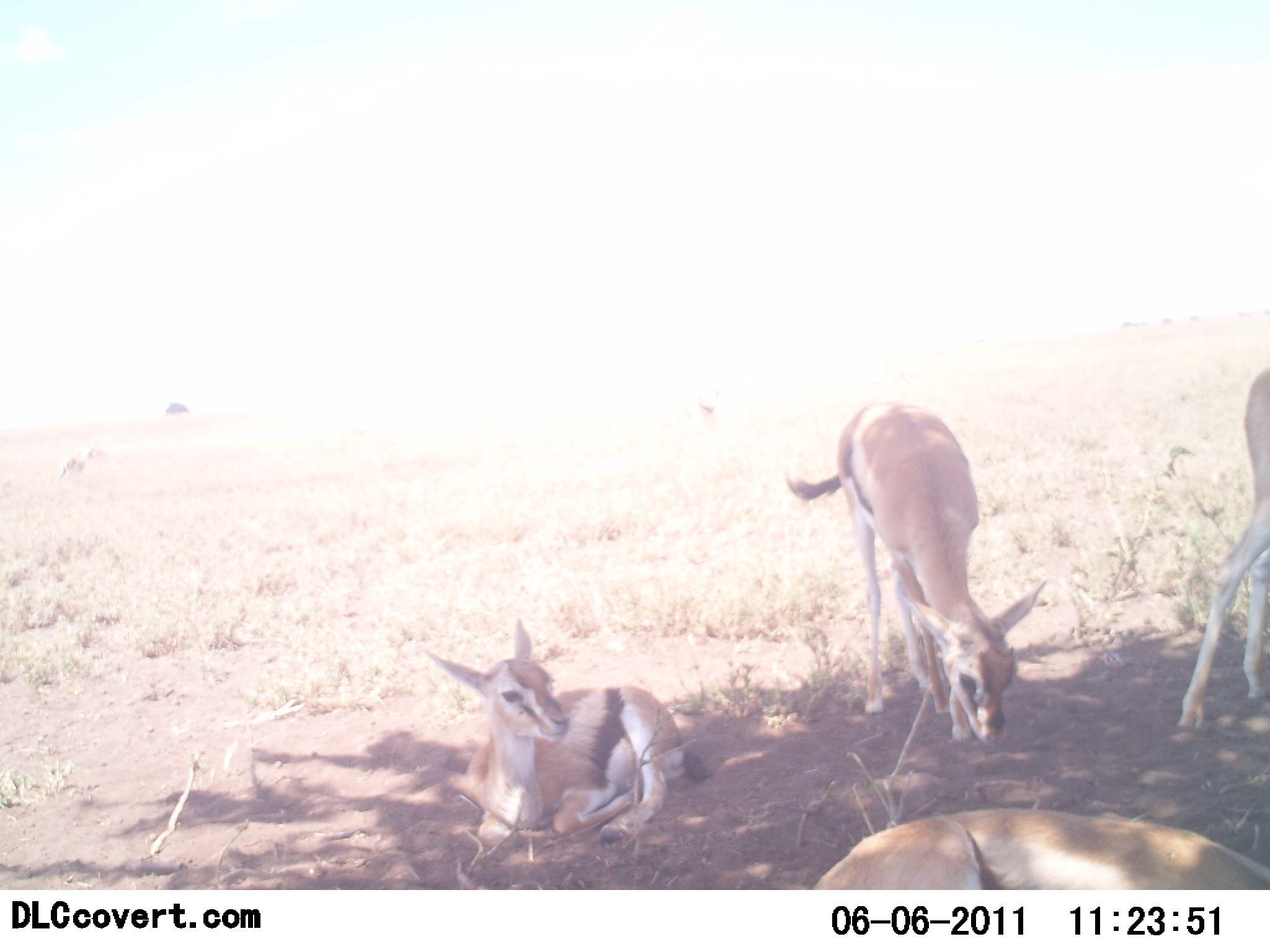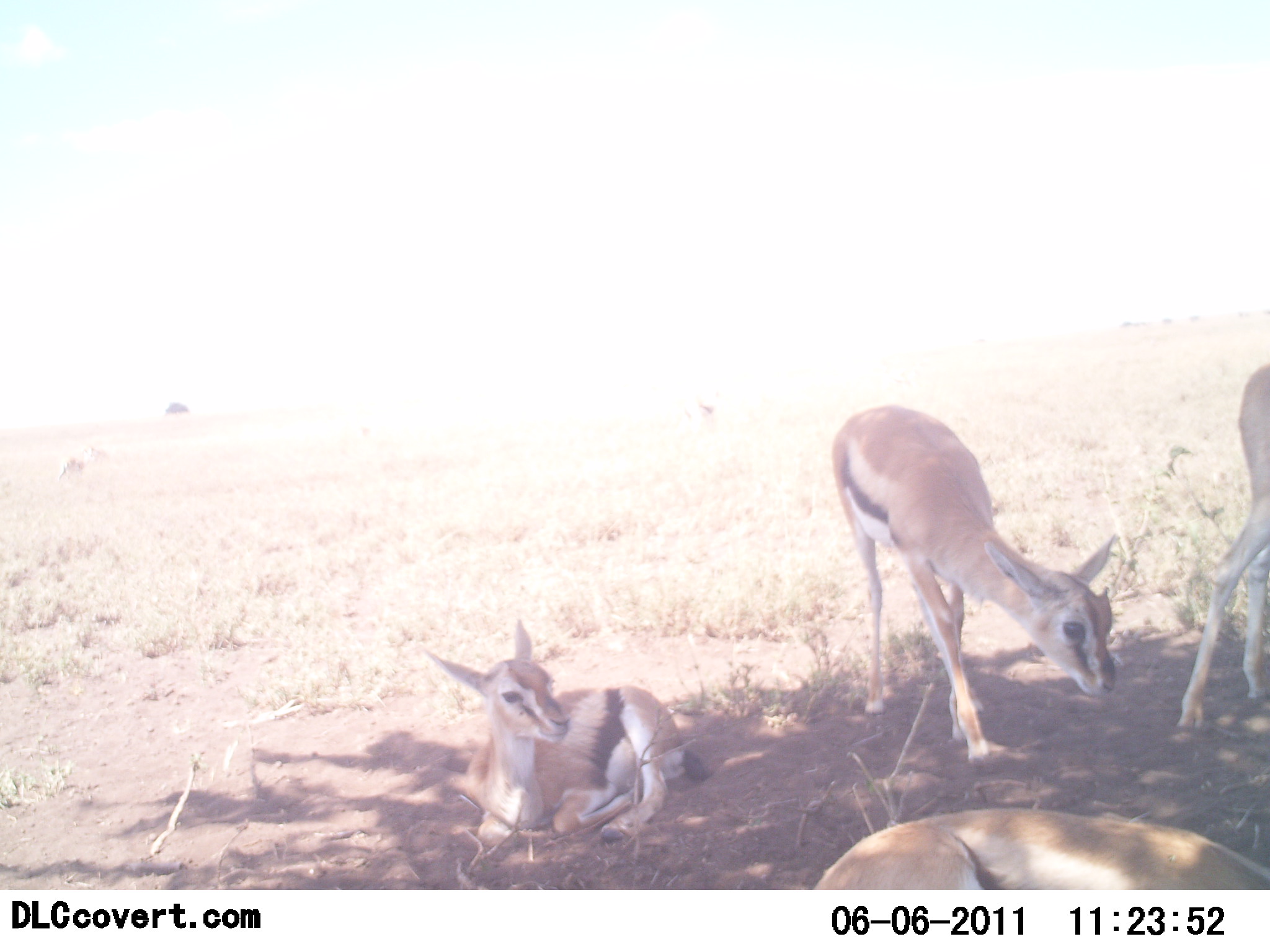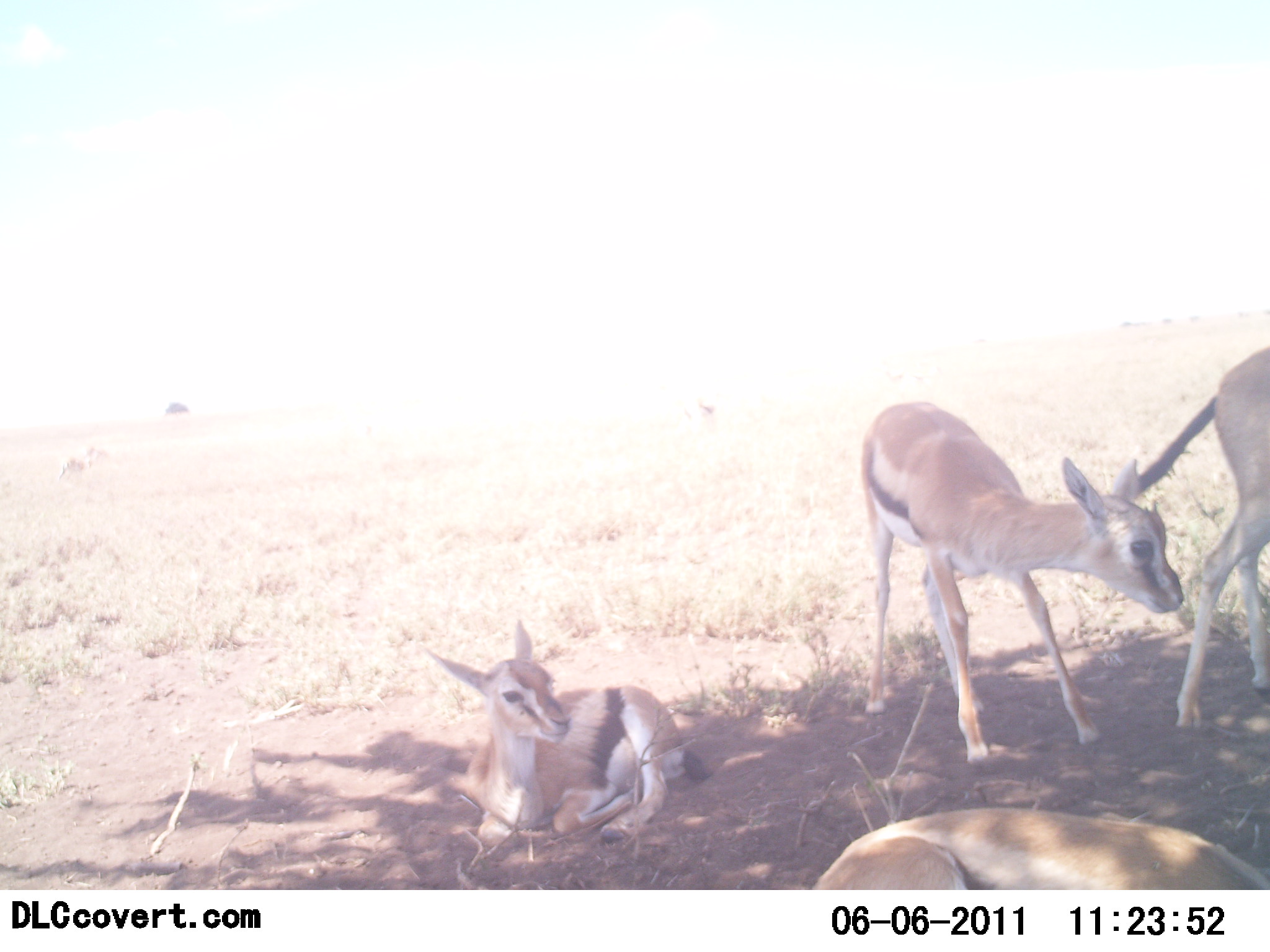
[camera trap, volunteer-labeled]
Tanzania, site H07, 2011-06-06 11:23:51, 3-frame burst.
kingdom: Animalia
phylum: Chordata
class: Mammalia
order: Artiodactyla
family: Bovidae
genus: Eudorcas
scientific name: Eudorcas thomsonii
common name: thomson's gazelle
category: gazellethomsons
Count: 4.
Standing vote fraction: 42%.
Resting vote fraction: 100%.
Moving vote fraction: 8%.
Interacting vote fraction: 8%.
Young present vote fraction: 33%.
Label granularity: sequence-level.